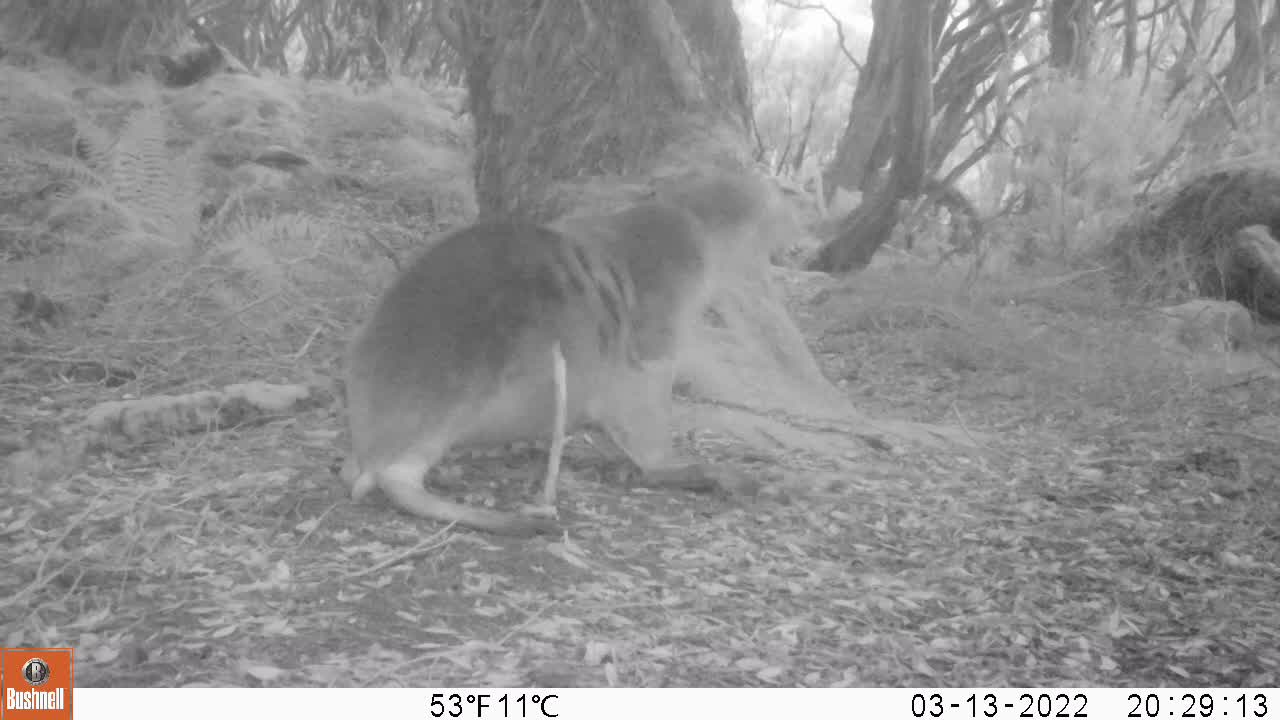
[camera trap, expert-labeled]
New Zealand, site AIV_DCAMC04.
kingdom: Animalia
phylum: Chordata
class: Mammalia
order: Carnivora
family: Otariidae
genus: Phocarctos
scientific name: Phocarctos hookeri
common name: new zealand sea lion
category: sealion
Sealion (new zealand sea lion) (Phocarctos hookeri).